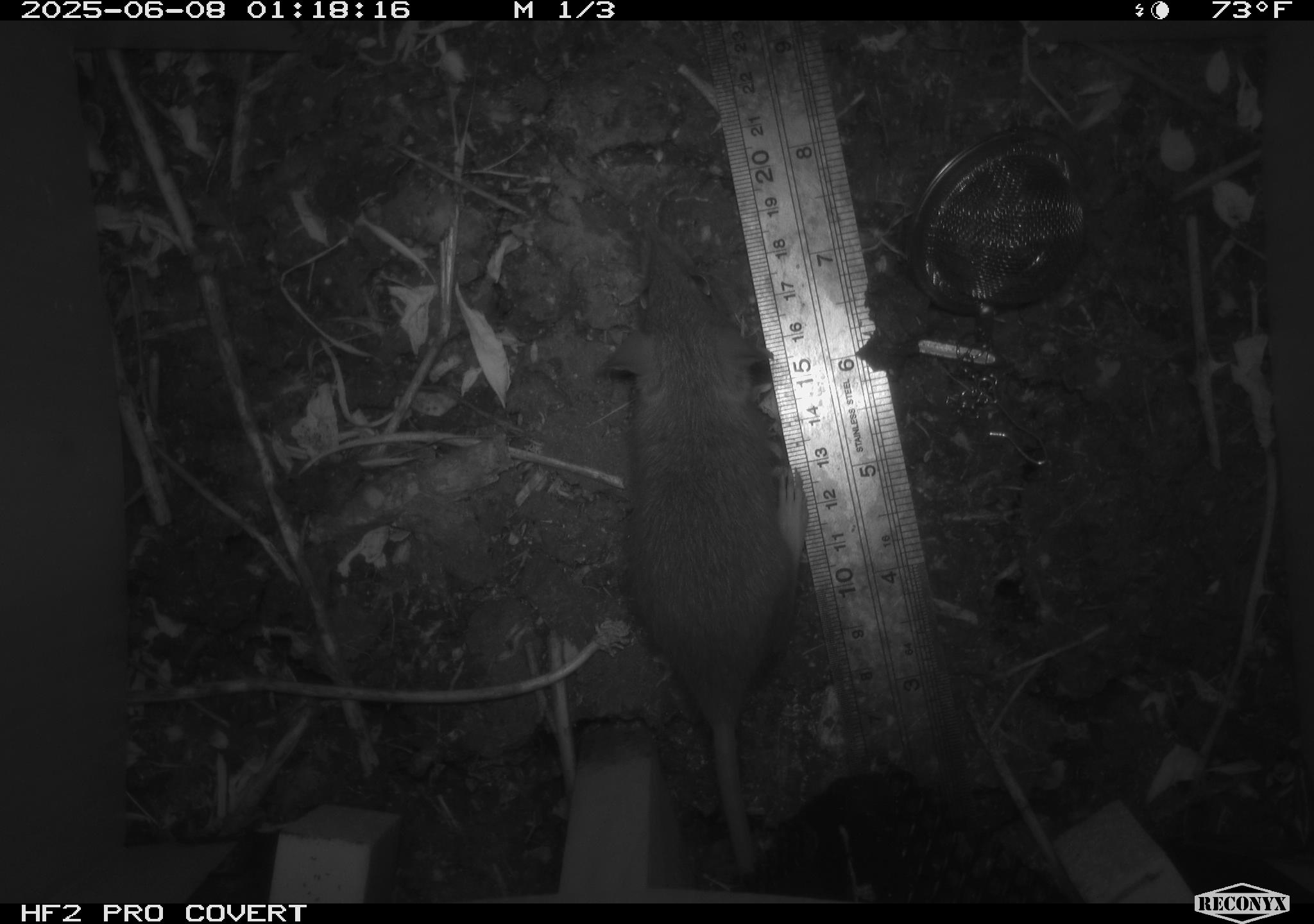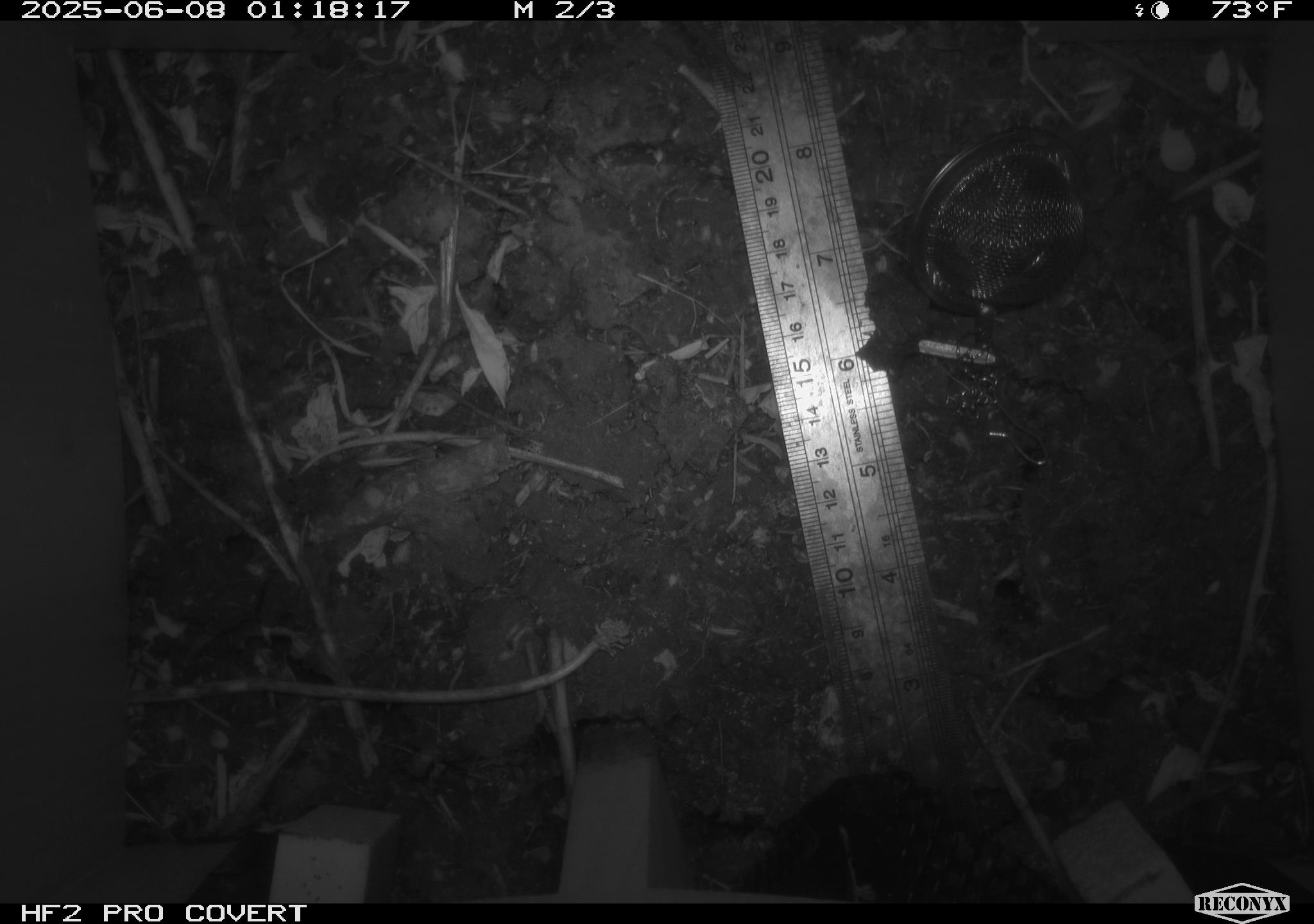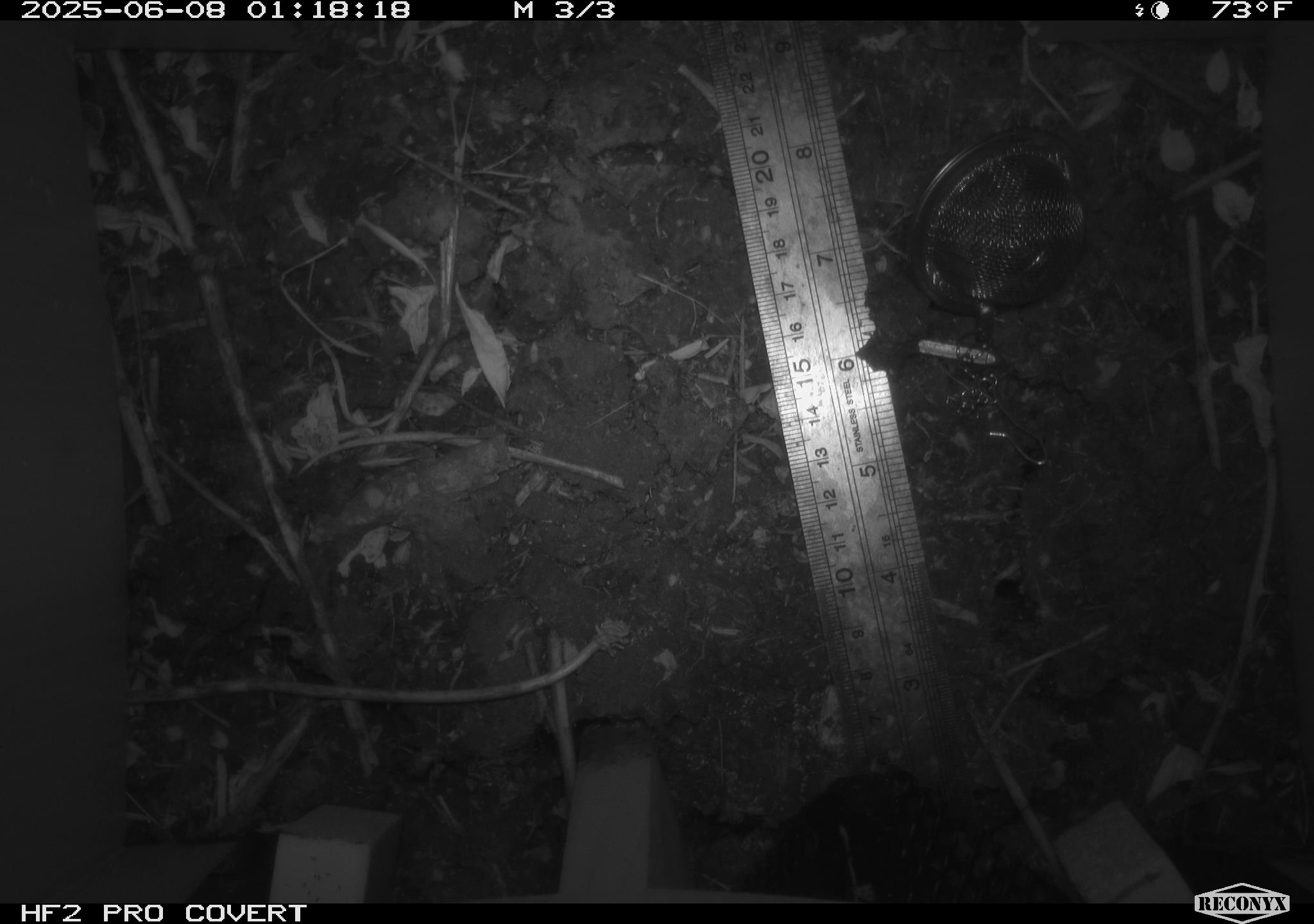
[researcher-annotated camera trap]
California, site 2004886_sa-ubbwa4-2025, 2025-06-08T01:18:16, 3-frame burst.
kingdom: Animalia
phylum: Chordata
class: Mammalia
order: Rodentia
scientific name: Rodentia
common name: rodent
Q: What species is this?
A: Rodent (Rodentia).